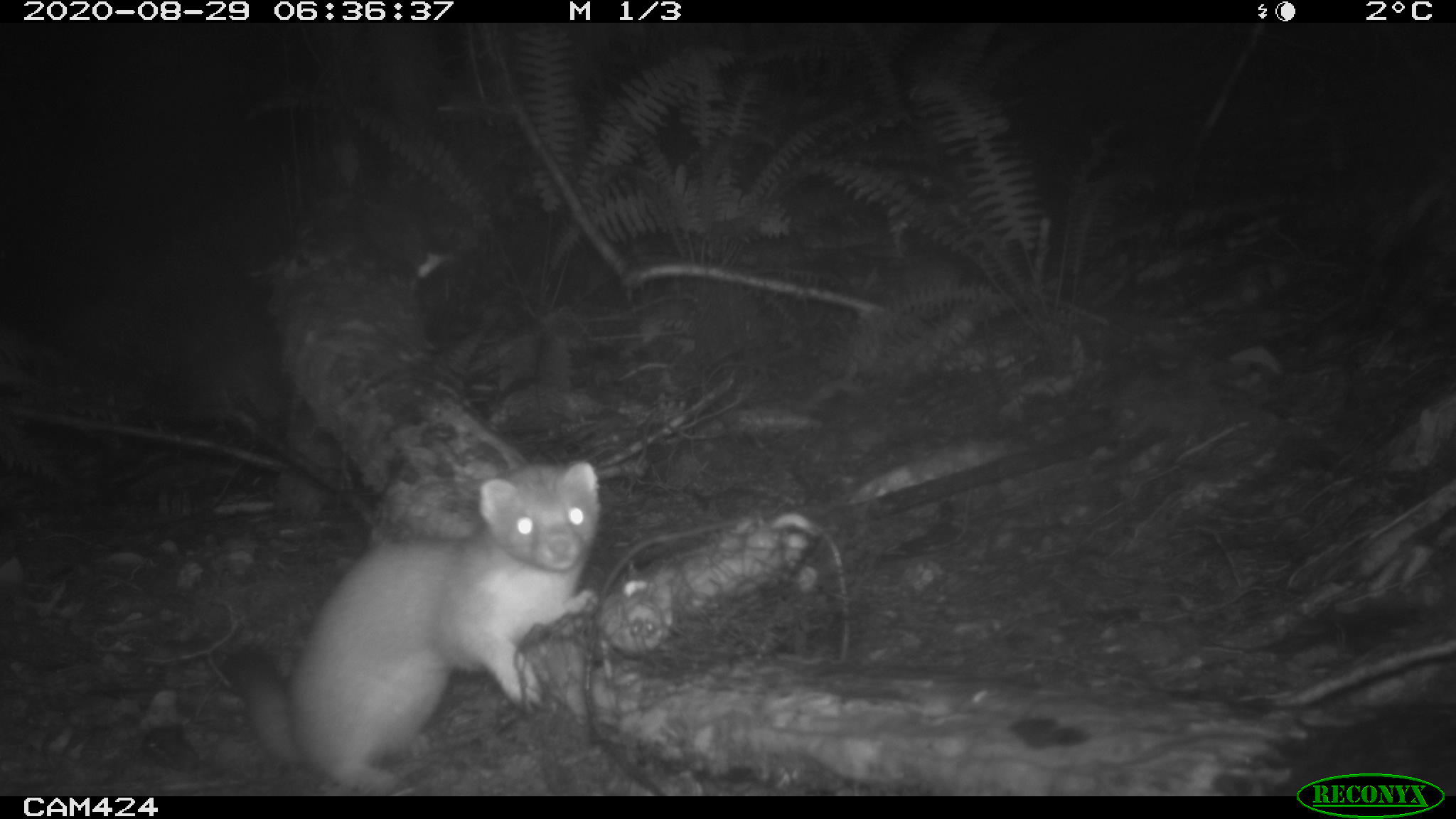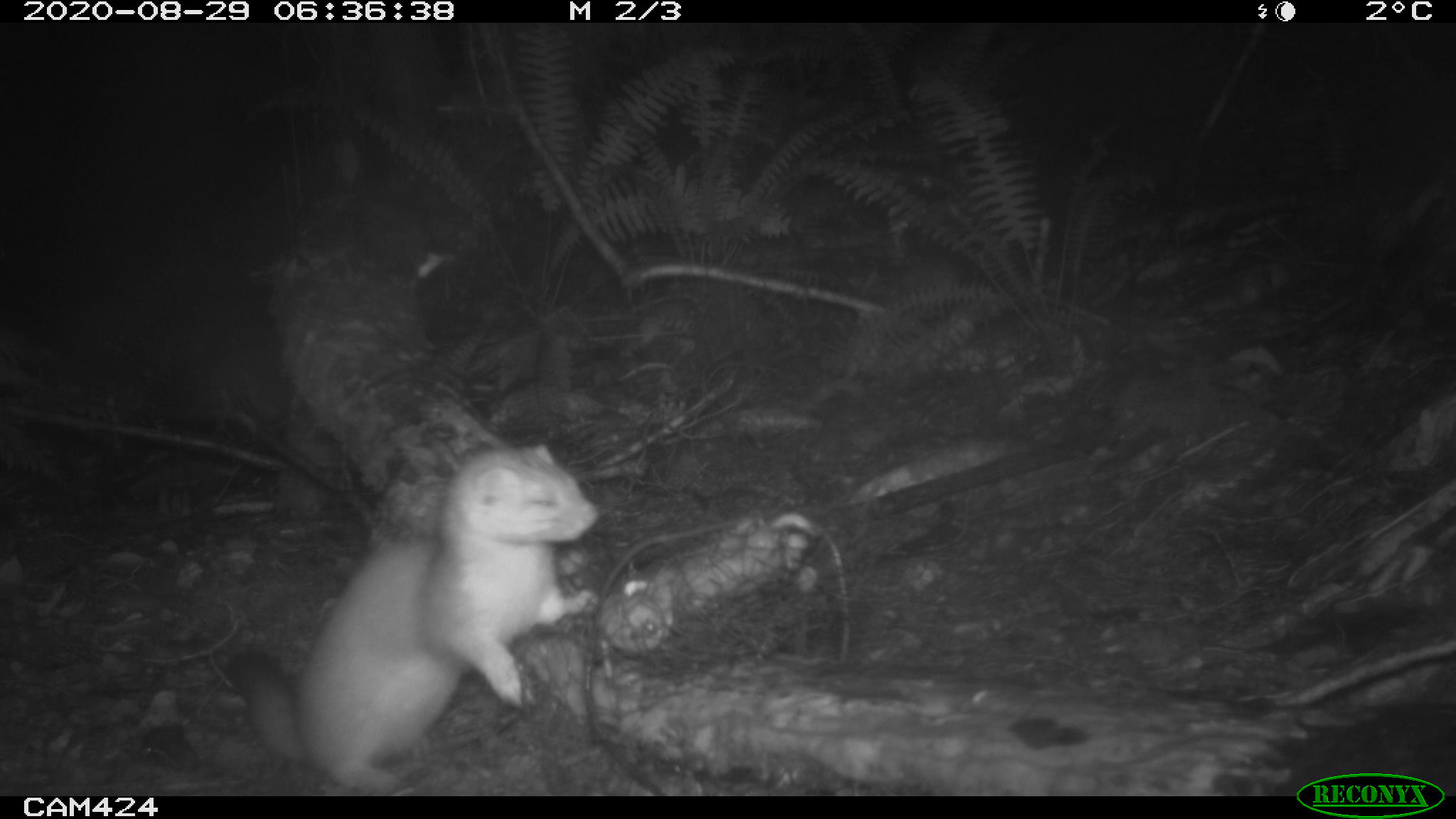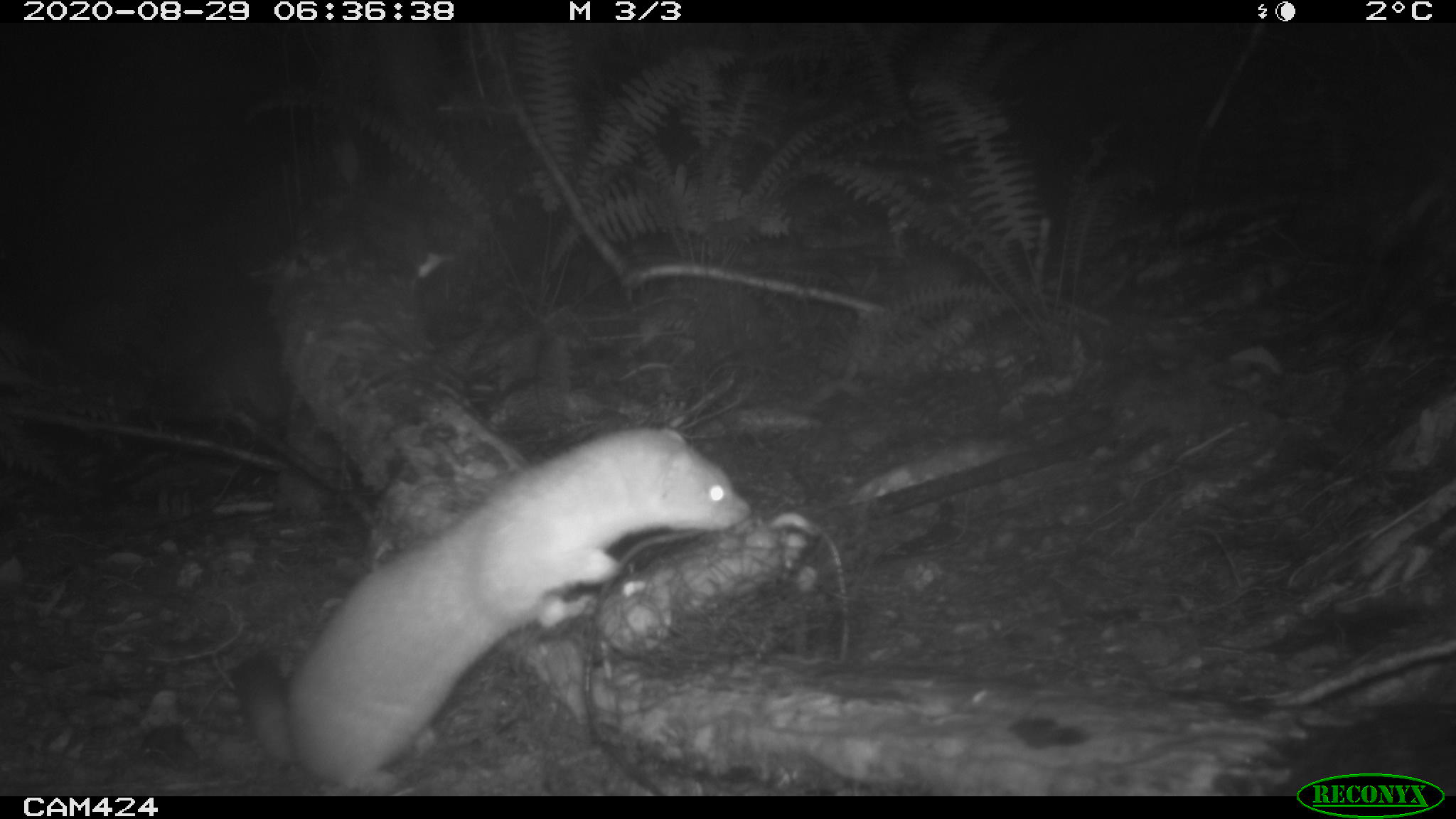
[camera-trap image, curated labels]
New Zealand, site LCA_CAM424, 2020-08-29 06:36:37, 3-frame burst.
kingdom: Animalia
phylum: Chordata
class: Mammalia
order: Carnivora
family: Mustelidae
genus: Mustela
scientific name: Mustela erminea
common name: stoat